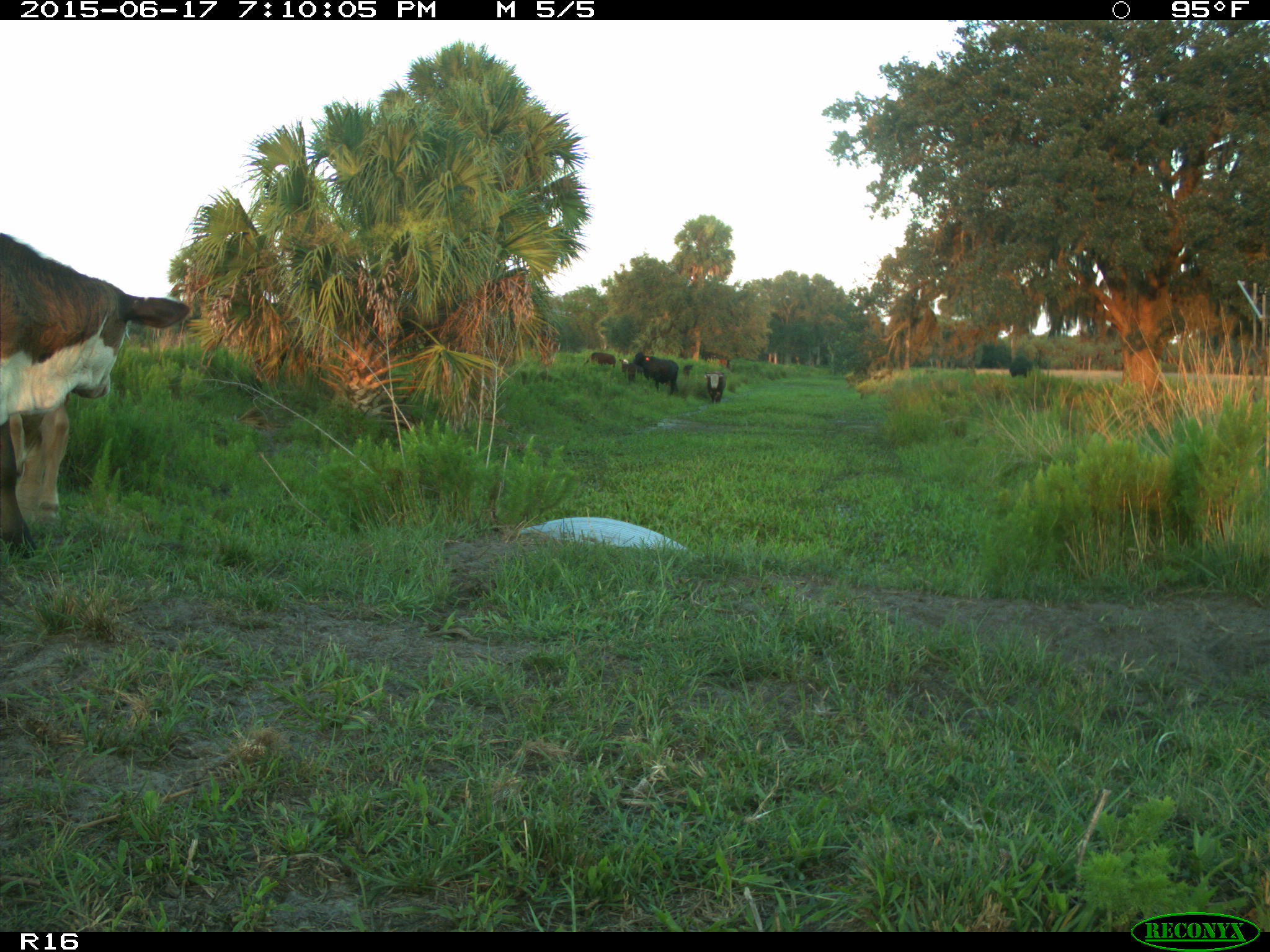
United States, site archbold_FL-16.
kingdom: Animalia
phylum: Chordata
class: Mammalia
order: Artiodactyla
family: Bovidae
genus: Bos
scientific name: Bos taurus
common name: domestic cow